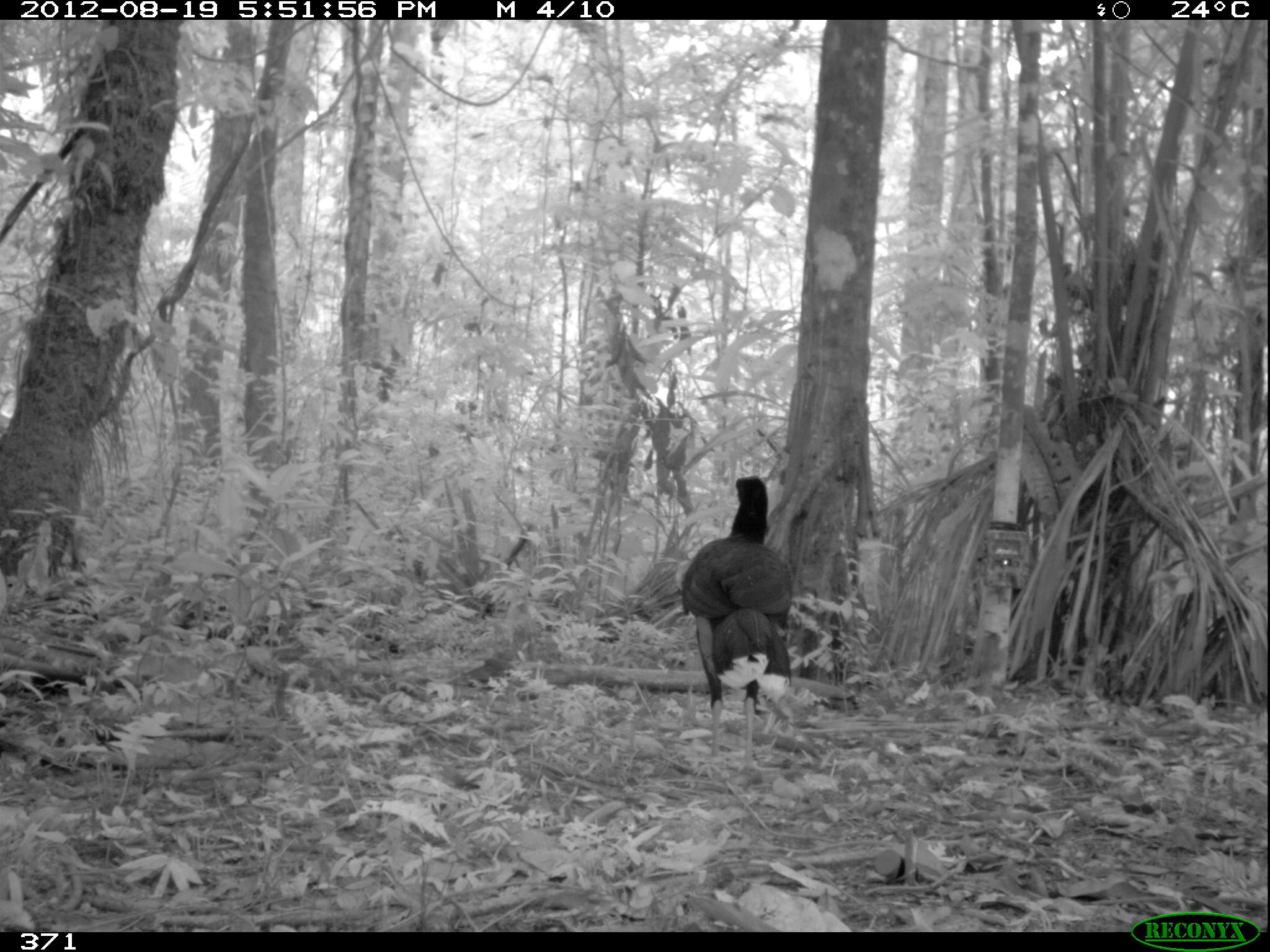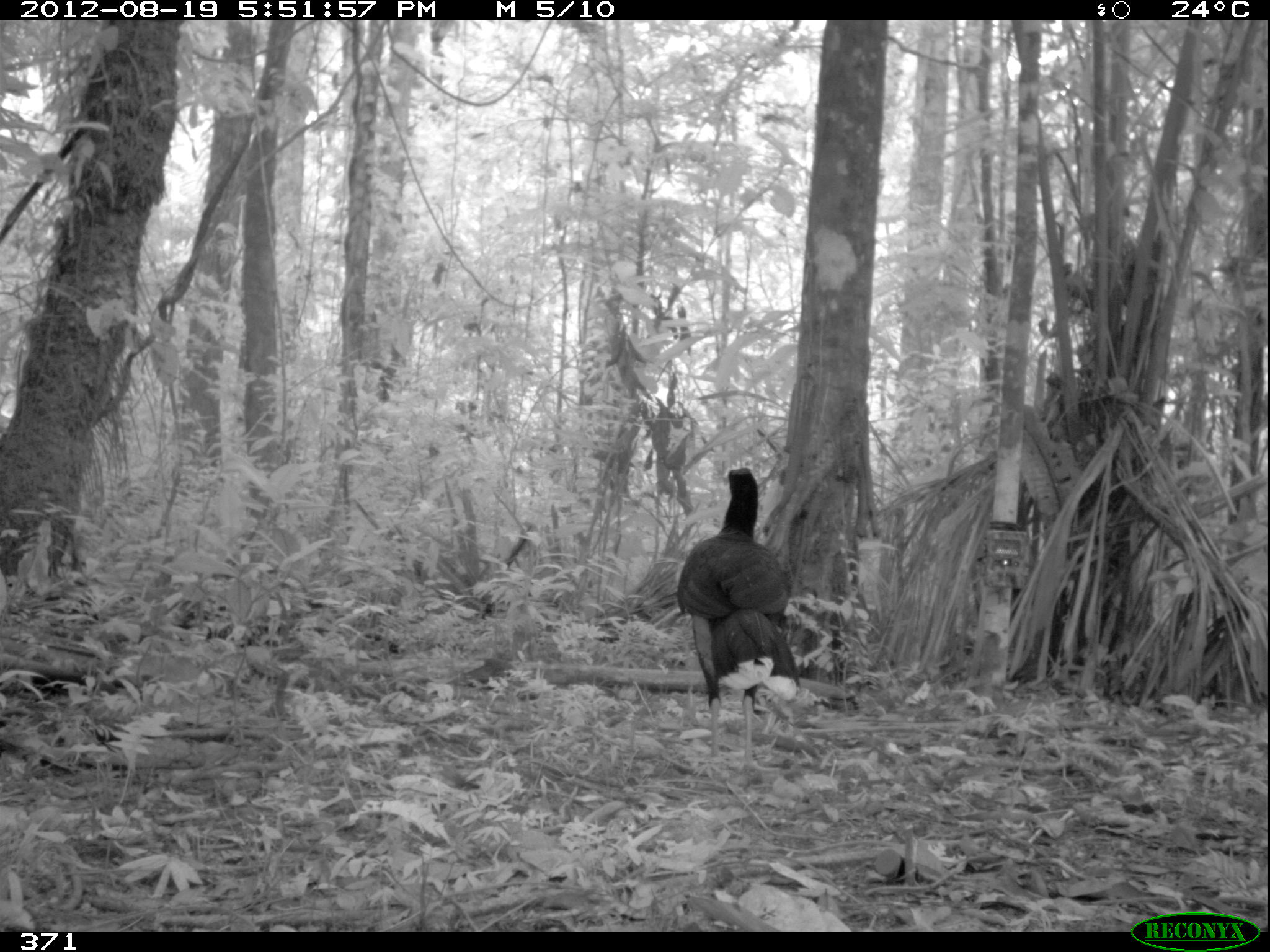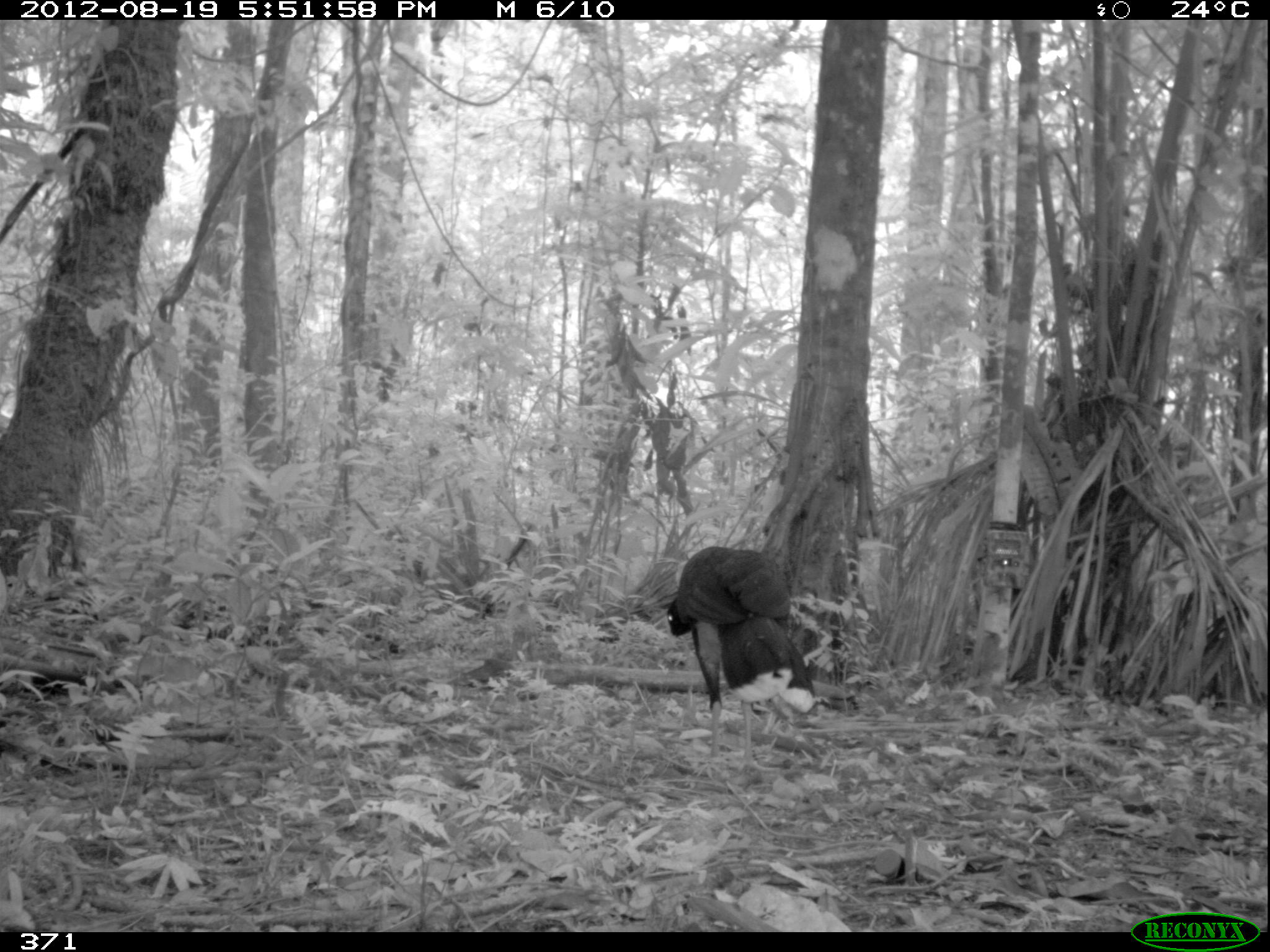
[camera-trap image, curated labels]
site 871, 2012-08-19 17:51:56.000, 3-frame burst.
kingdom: Animalia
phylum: Chordata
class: Aves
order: Galliformes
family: Cracidae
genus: Mitu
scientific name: Mitu tuberosum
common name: razor-billed curassow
Mitu tuberosum (razor-billed curassow).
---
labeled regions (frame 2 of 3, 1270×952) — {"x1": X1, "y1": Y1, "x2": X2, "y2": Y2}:
mitu tuberosum: {"x1": 673, "y1": 462, "x2": 801, "y2": 775}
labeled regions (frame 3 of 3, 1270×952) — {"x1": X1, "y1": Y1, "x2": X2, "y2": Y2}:
mitu tuberosum: {"x1": 666, "y1": 544, "x2": 815, "y2": 775}